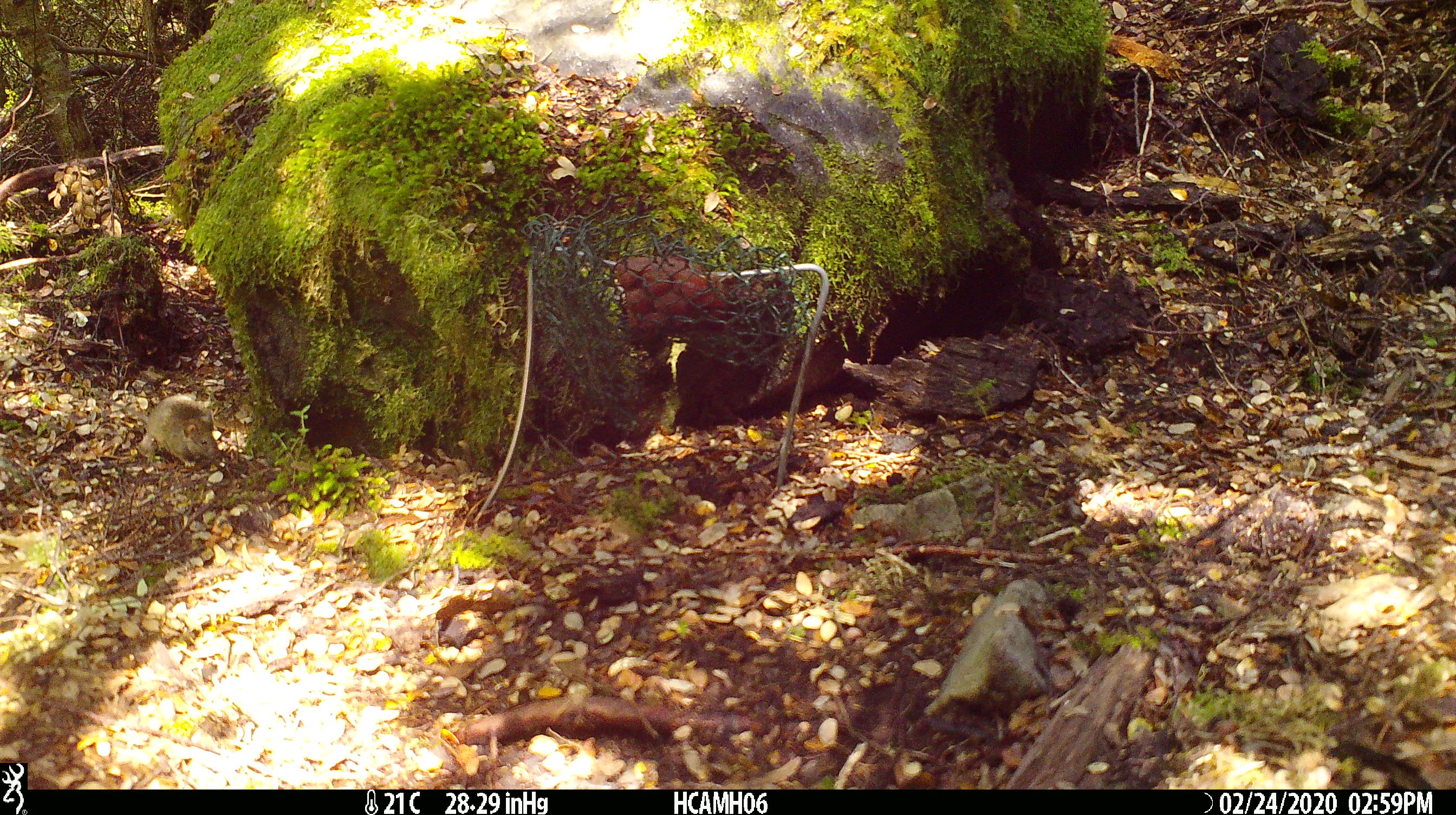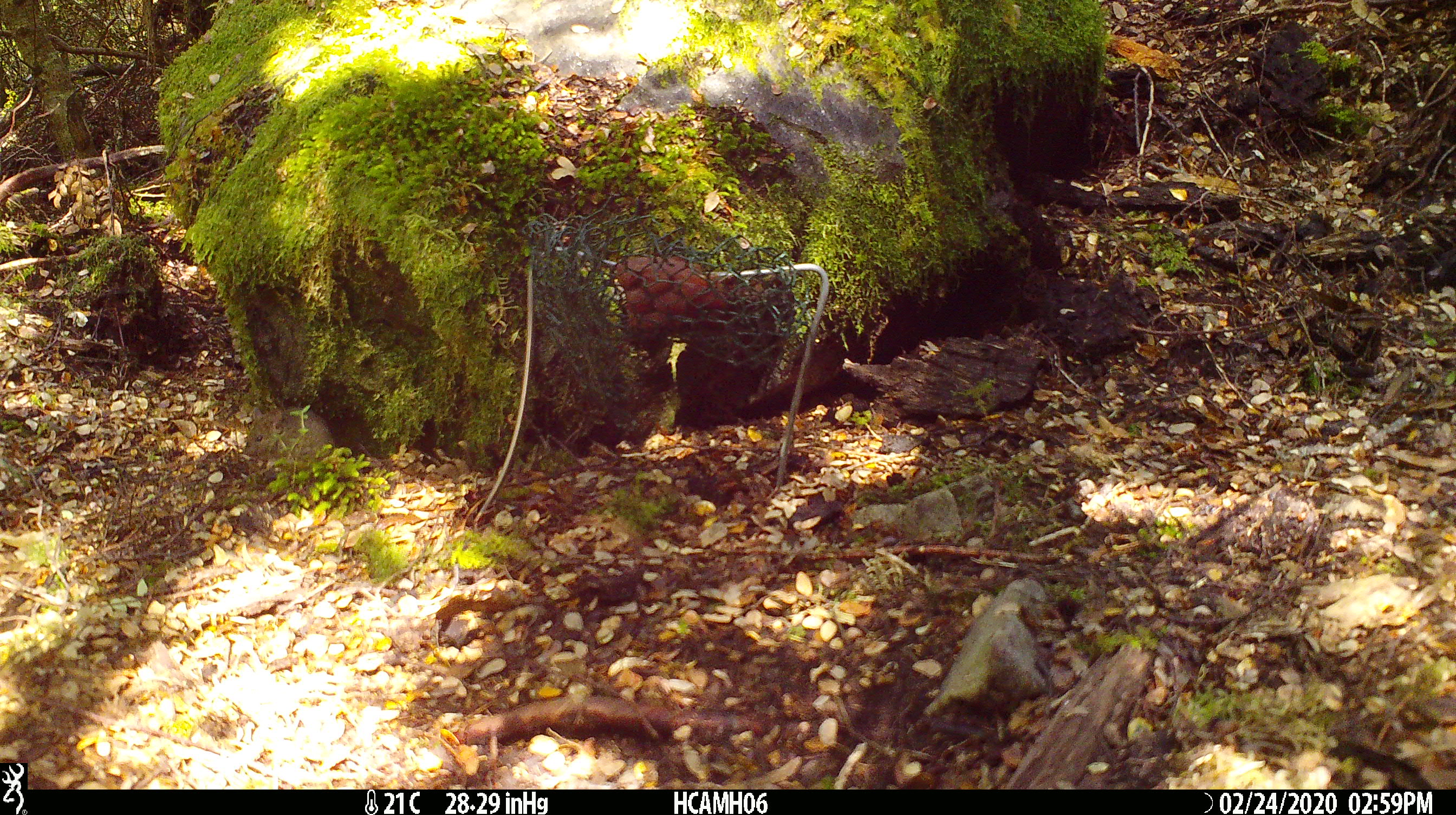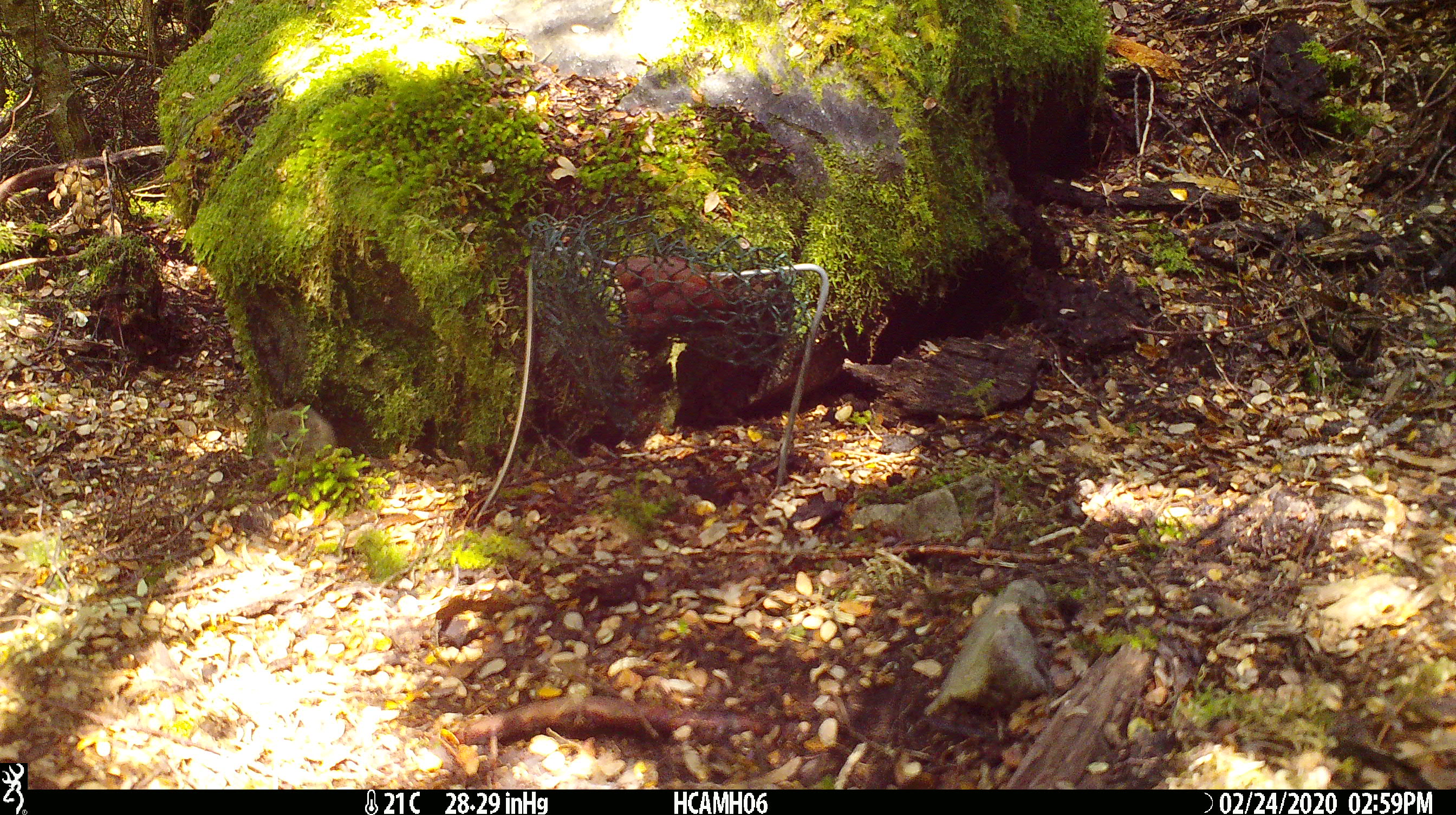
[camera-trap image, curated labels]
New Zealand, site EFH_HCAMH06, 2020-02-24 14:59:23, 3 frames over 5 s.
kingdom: Animalia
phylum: Chordata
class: Mammalia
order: Rodentia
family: Muridae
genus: Mus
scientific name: Mus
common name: mouse